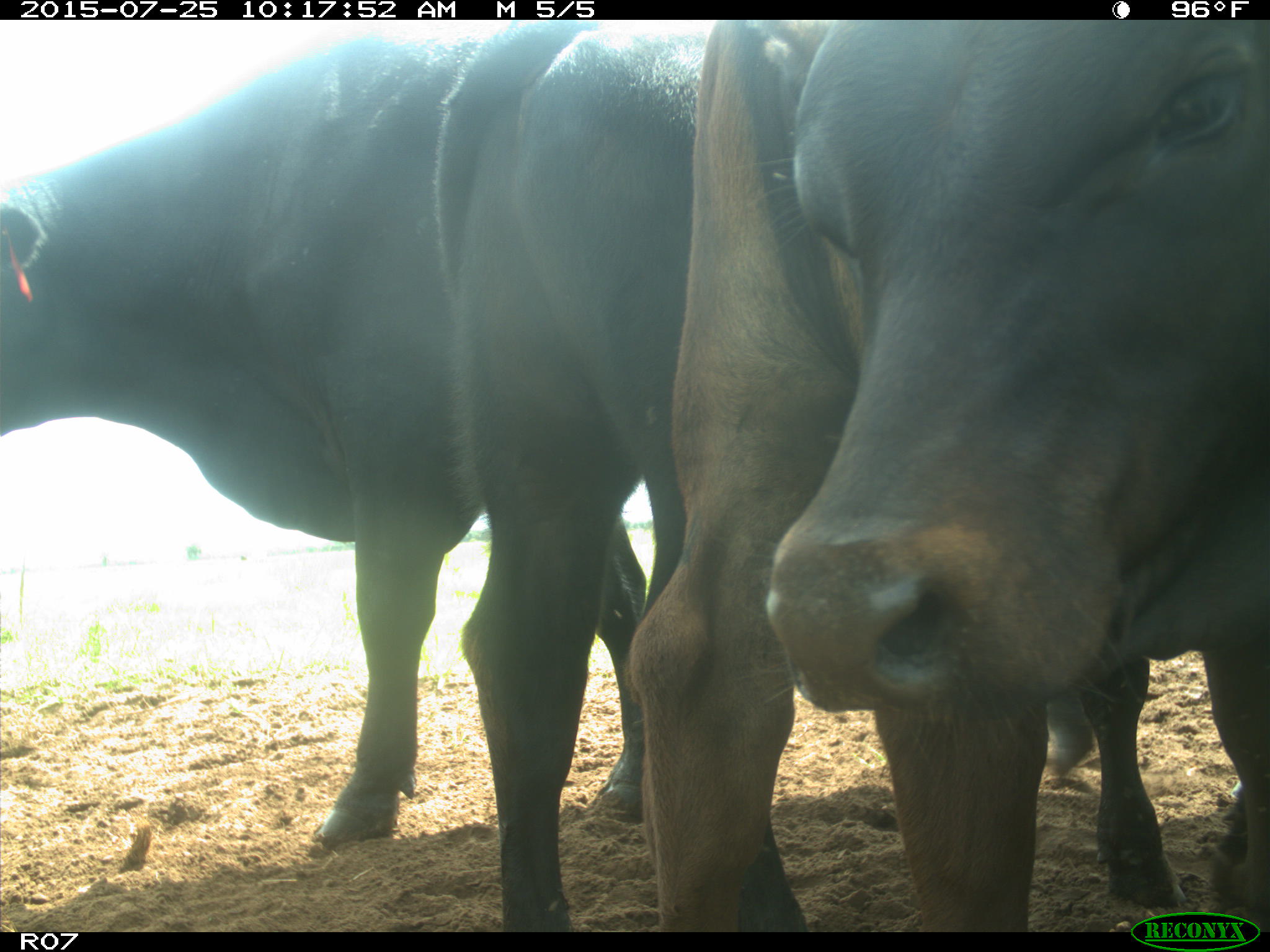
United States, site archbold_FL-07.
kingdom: Animalia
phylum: Chordata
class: Mammalia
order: Artiodactyla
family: Bovidae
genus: Bos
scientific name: Bos taurus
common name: domestic cow